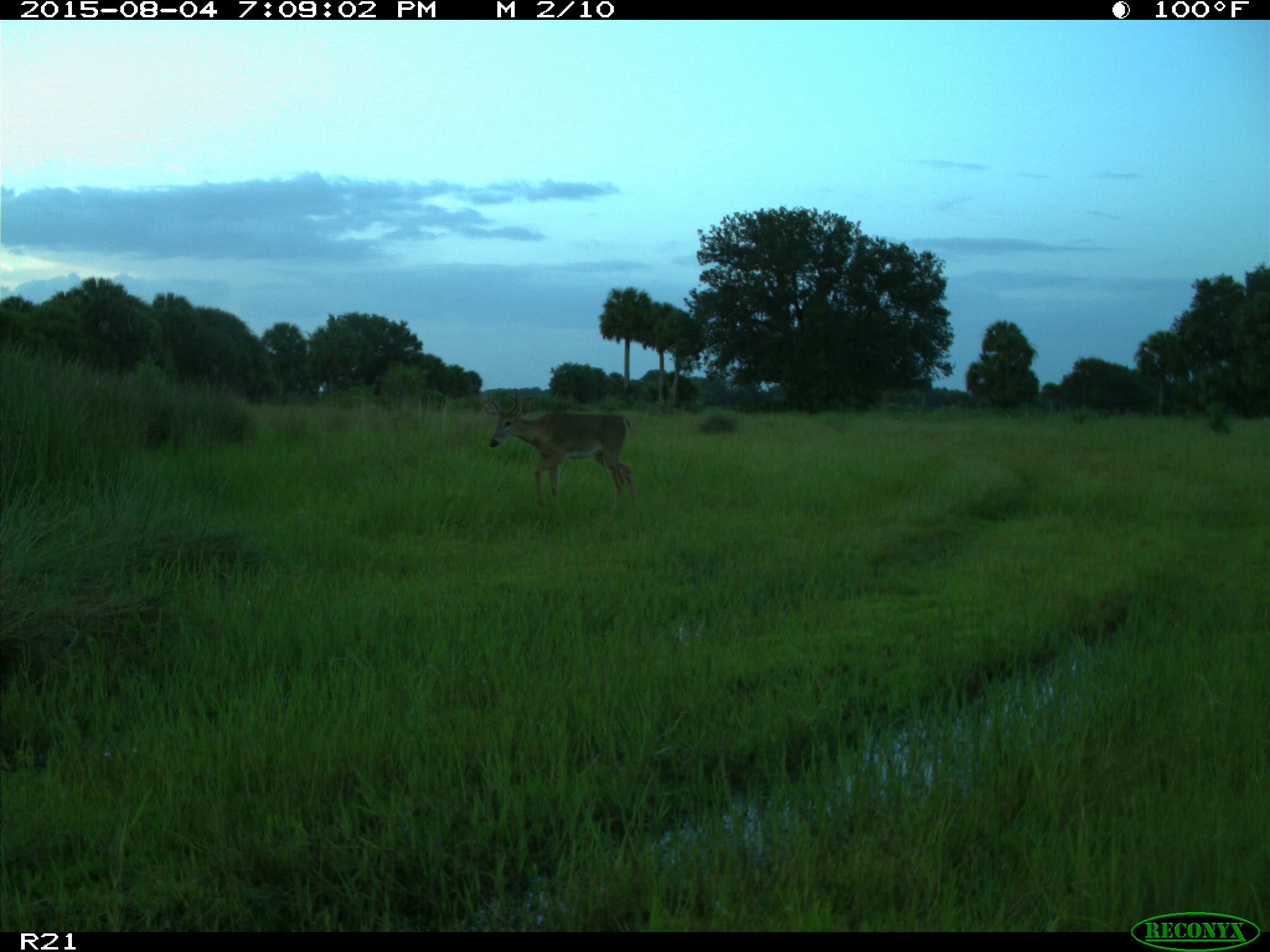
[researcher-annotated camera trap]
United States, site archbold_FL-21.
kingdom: Animalia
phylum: Chordata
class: Mammalia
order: Artiodactyla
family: Cervidae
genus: Odocoileus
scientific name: Odocoileus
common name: deer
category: unidentified deer